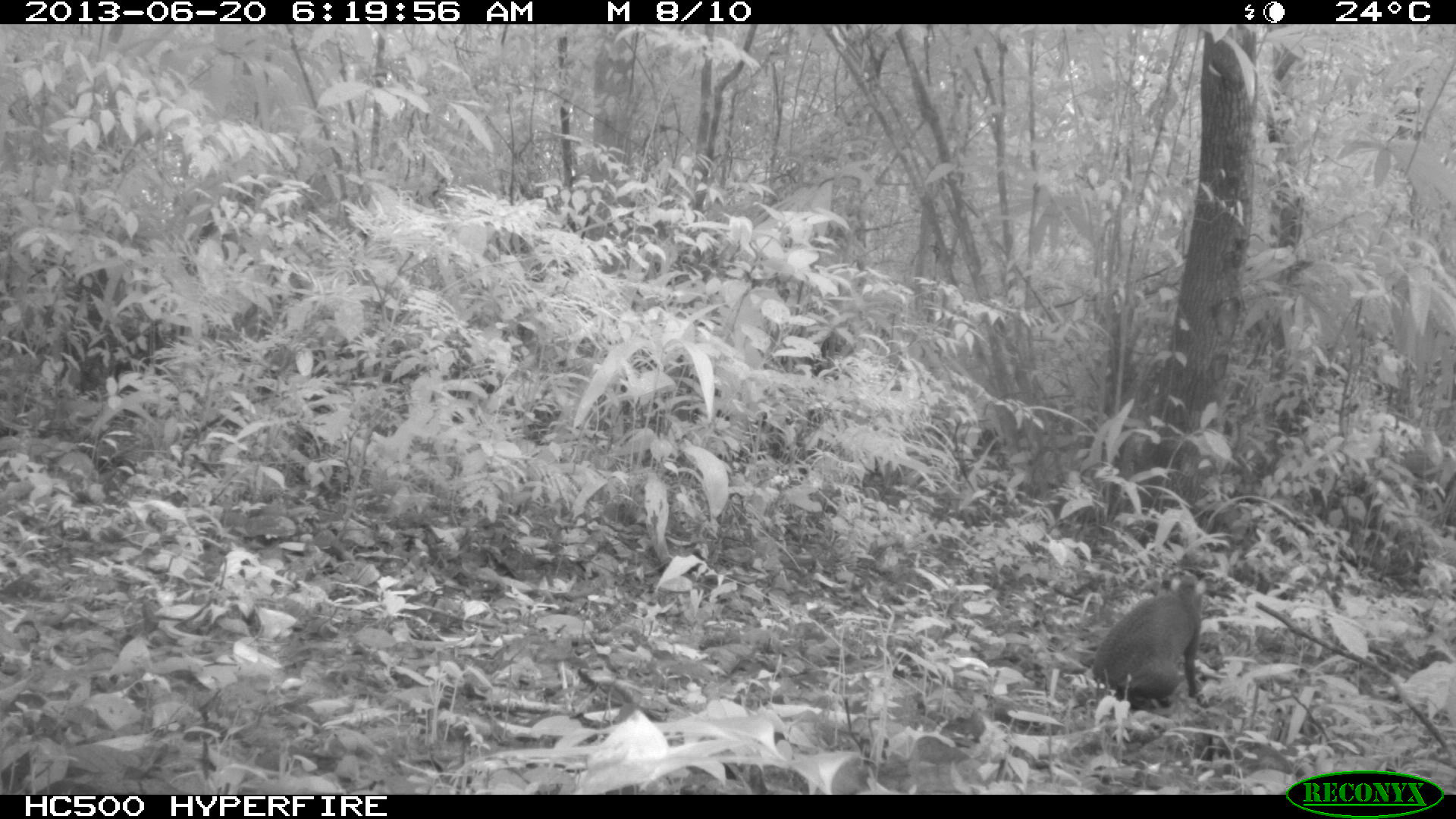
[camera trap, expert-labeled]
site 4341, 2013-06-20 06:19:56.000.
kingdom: Animalia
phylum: Chordata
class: Mammalia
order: Rodentia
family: Dasyproctidae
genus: Dasyprocta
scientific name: Dasyprocta punctata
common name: central american agouti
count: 1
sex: male